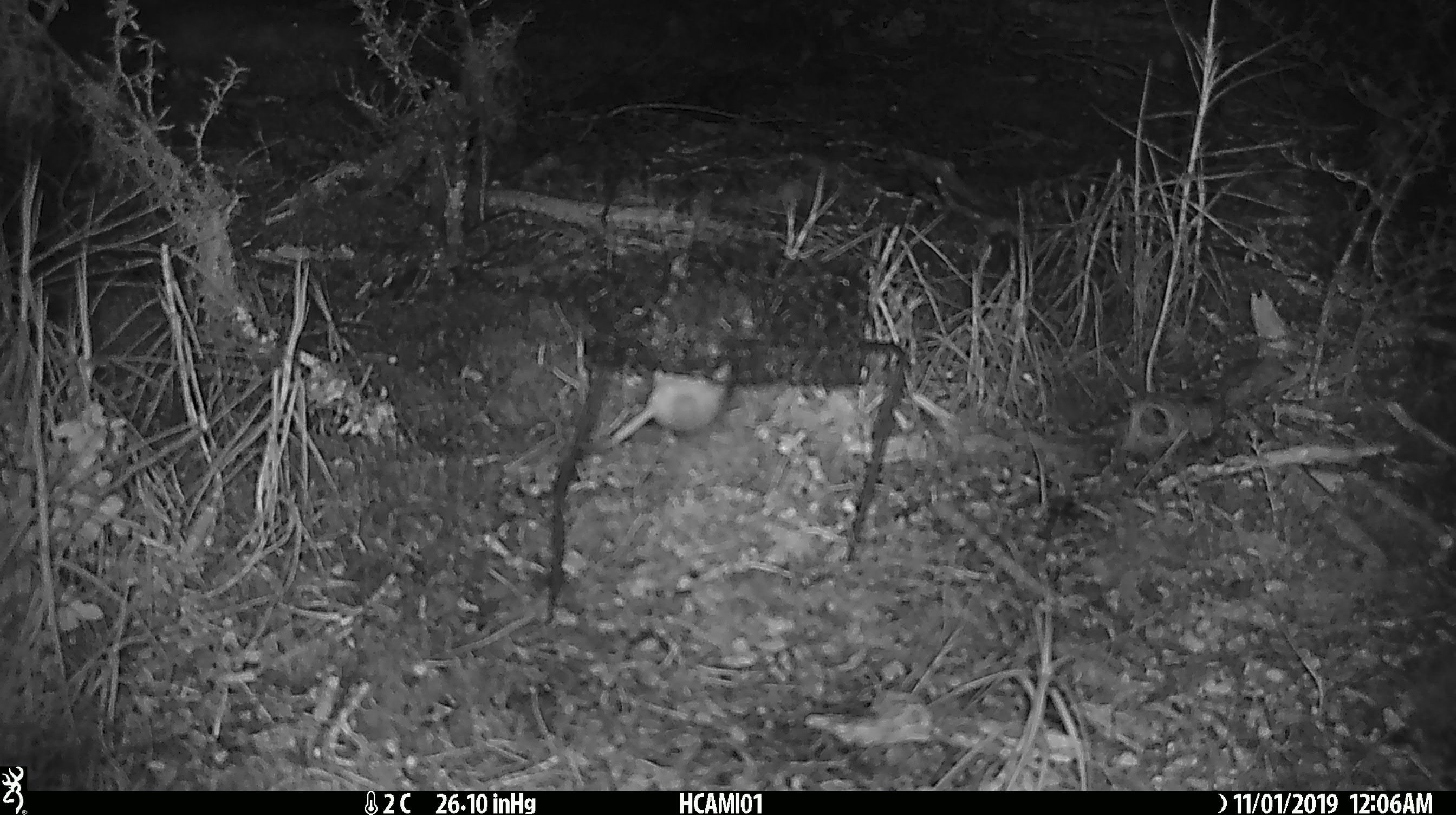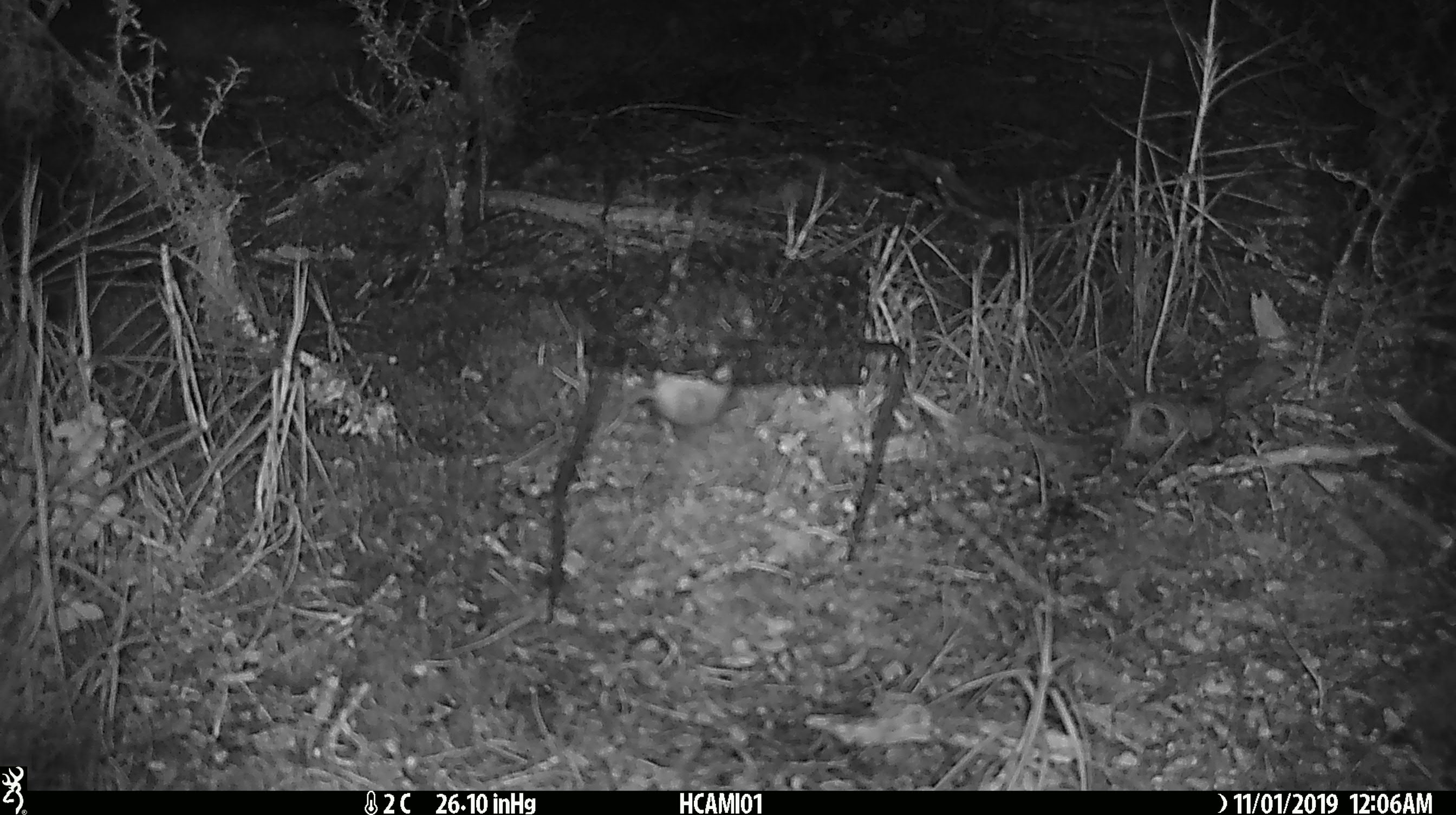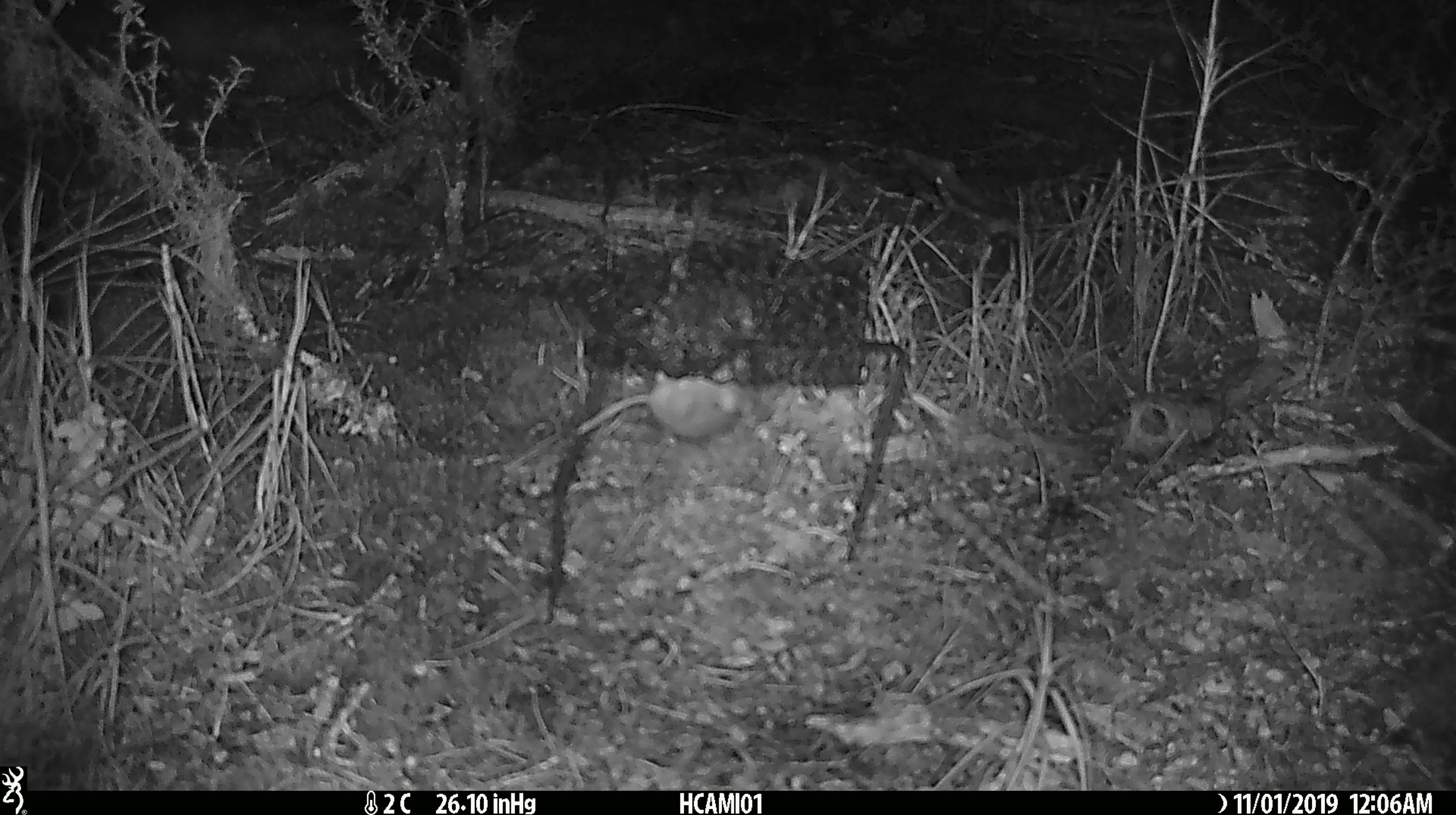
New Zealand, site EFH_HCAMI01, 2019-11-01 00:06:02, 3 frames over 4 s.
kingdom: Animalia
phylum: Chordata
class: Mammalia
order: Rodentia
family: Muridae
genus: Mus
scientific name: Mus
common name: mouse